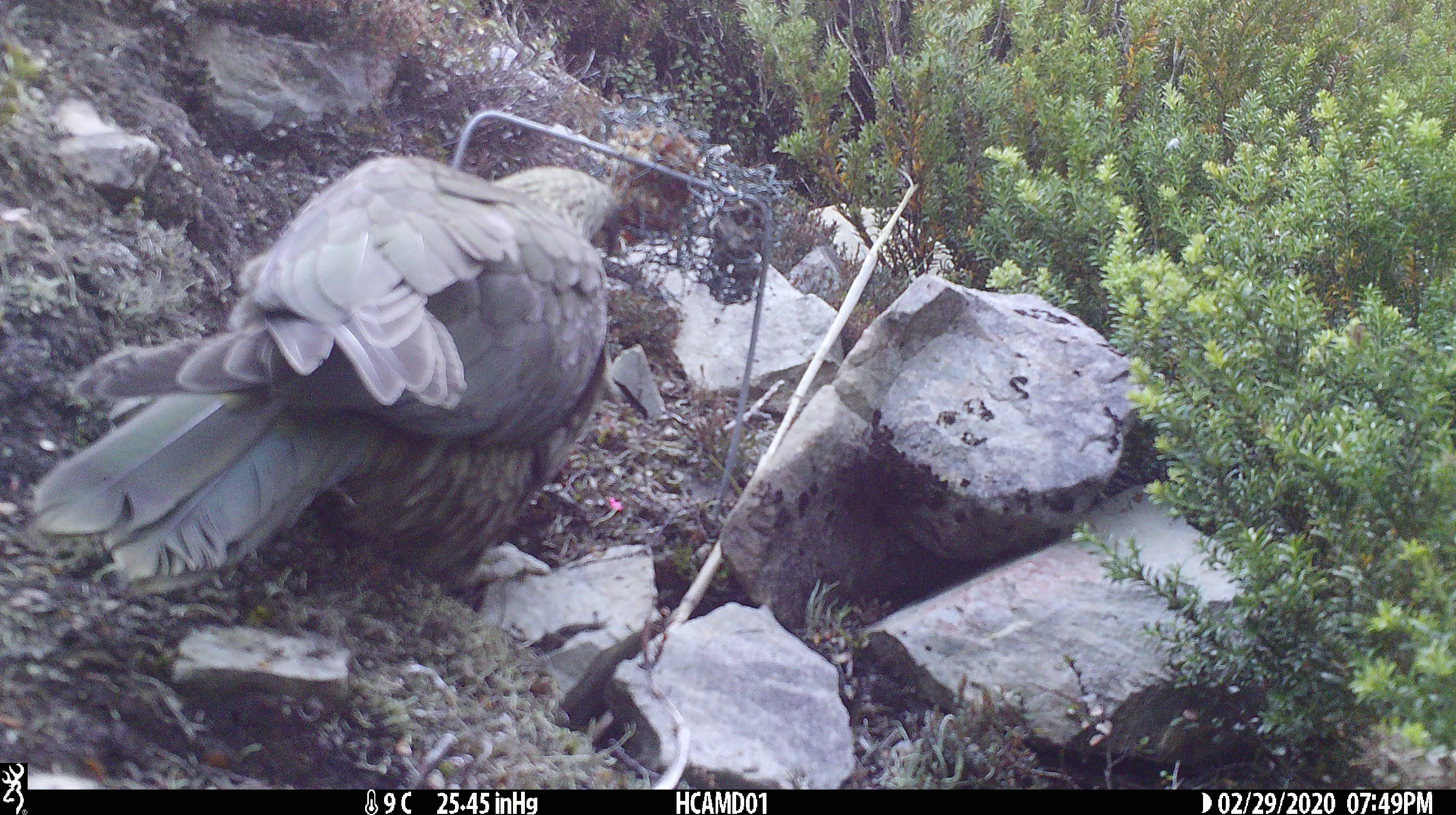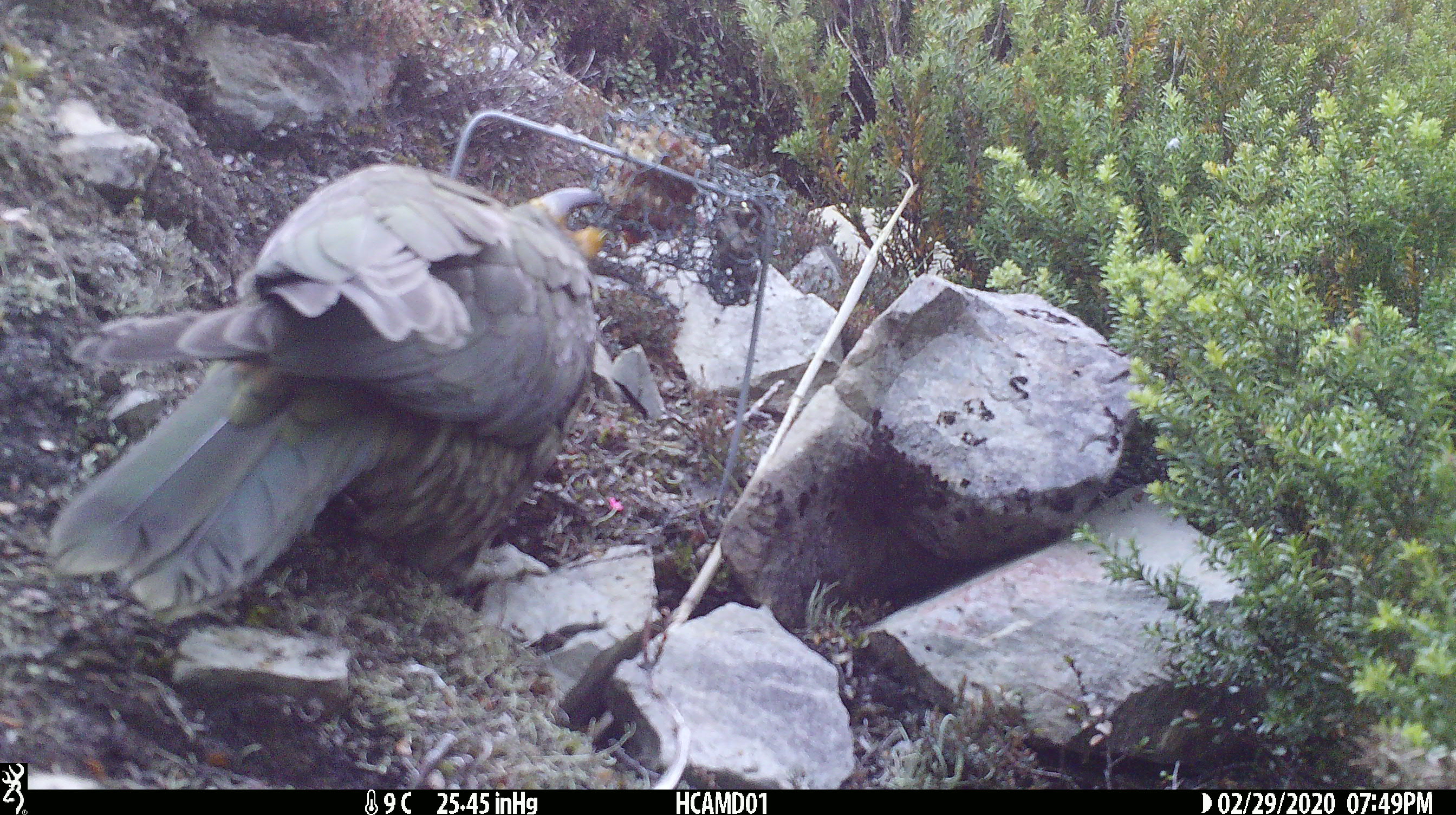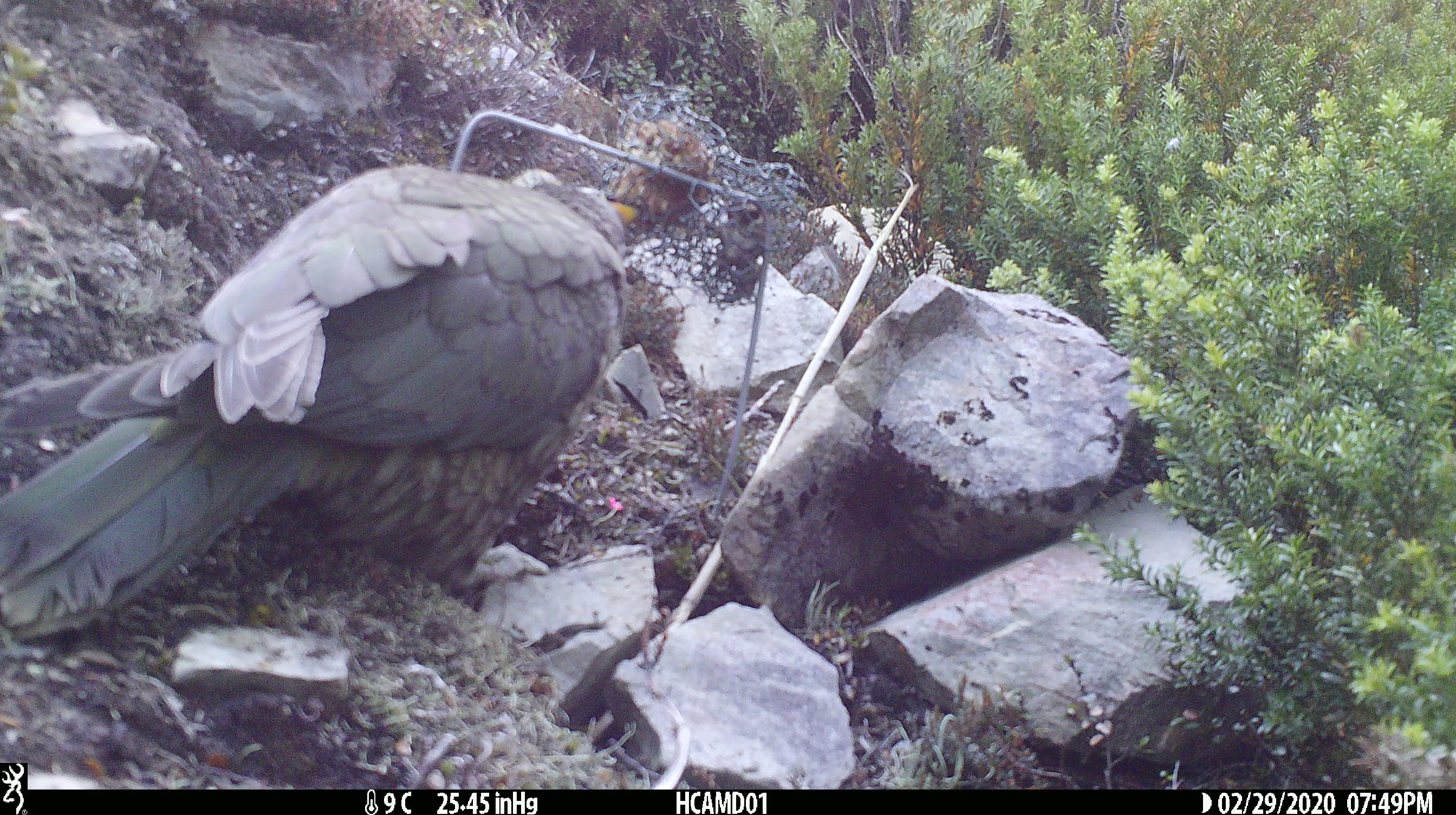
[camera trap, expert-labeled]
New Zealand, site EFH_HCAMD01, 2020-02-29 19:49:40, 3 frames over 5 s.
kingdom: Animalia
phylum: Chordata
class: Aves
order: Psittaciformes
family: Strigopidae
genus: Nestor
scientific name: Nestor notabilis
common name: kea